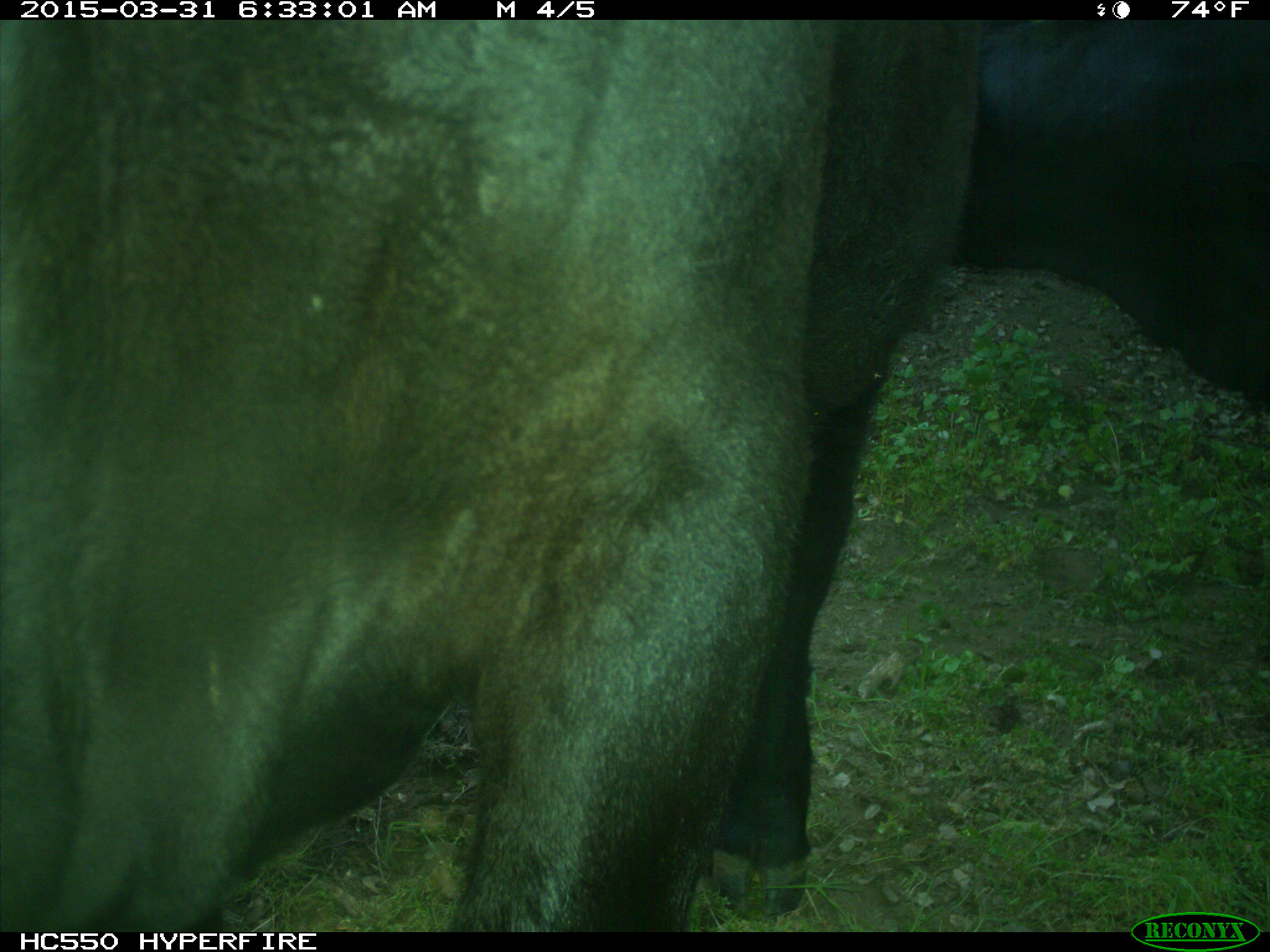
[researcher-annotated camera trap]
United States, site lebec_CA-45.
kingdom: Animalia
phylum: Chordata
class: Mammalia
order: Artiodactyla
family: Bovidae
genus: Bos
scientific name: Bos taurus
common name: domestic cow